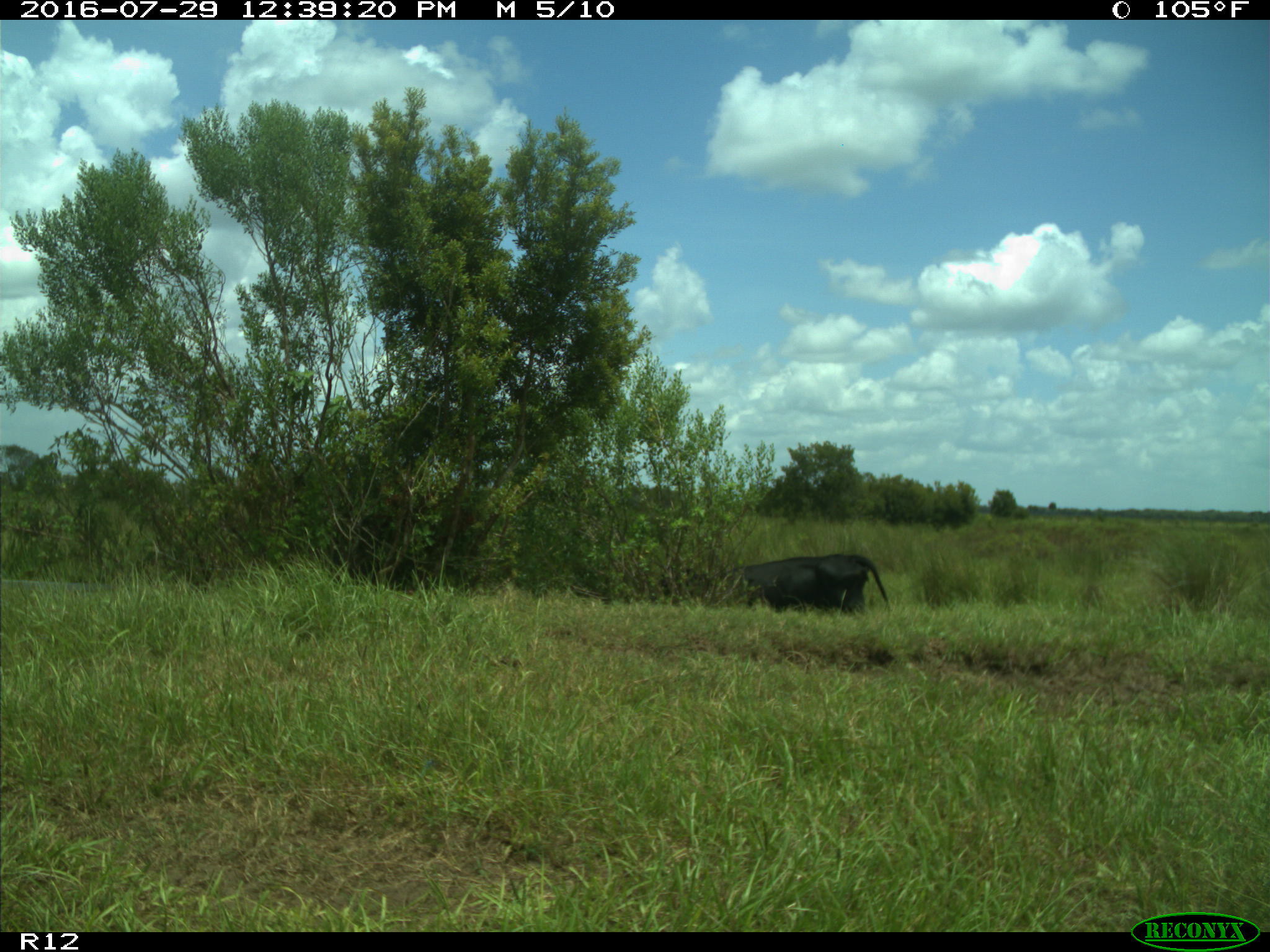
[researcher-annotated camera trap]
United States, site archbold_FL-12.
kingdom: Animalia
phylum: Chordata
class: Mammalia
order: Artiodactyla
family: Bovidae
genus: Bos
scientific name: Bos taurus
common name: domestic cow